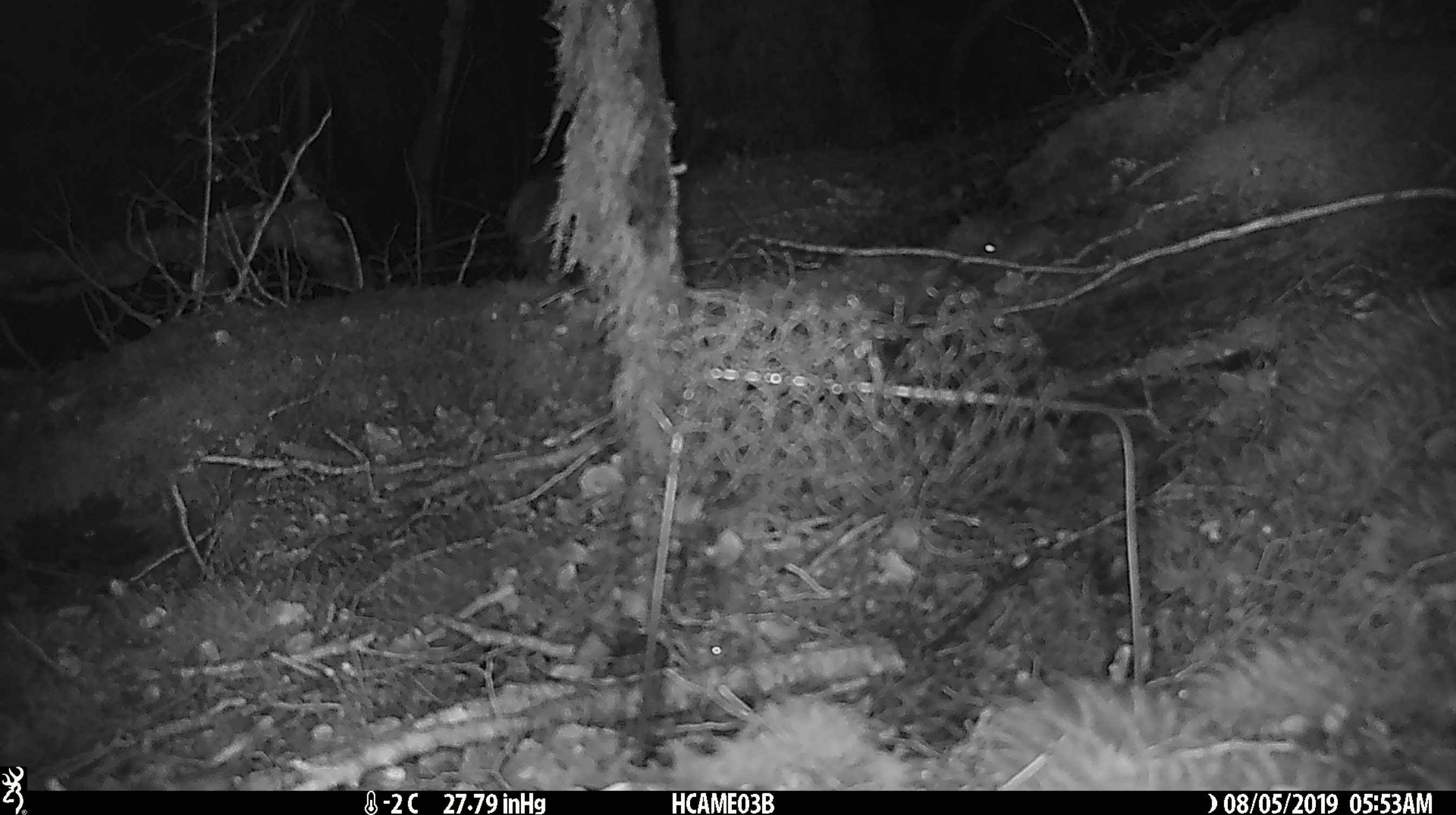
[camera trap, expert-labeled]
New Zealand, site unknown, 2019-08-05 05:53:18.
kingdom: Animalia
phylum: Chordata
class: Mammalia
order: Rodentia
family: Muridae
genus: Mus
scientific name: Mus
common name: mouse